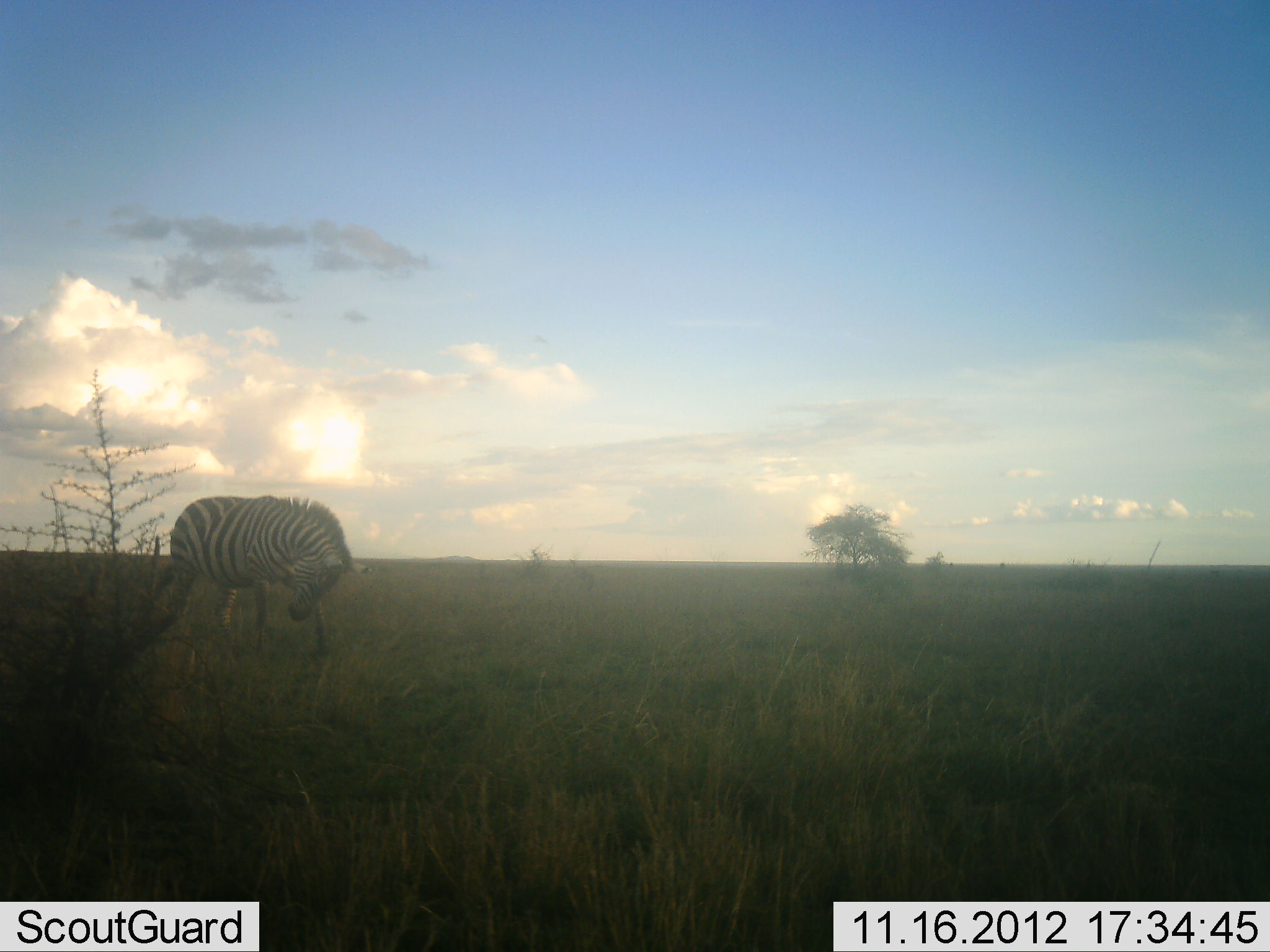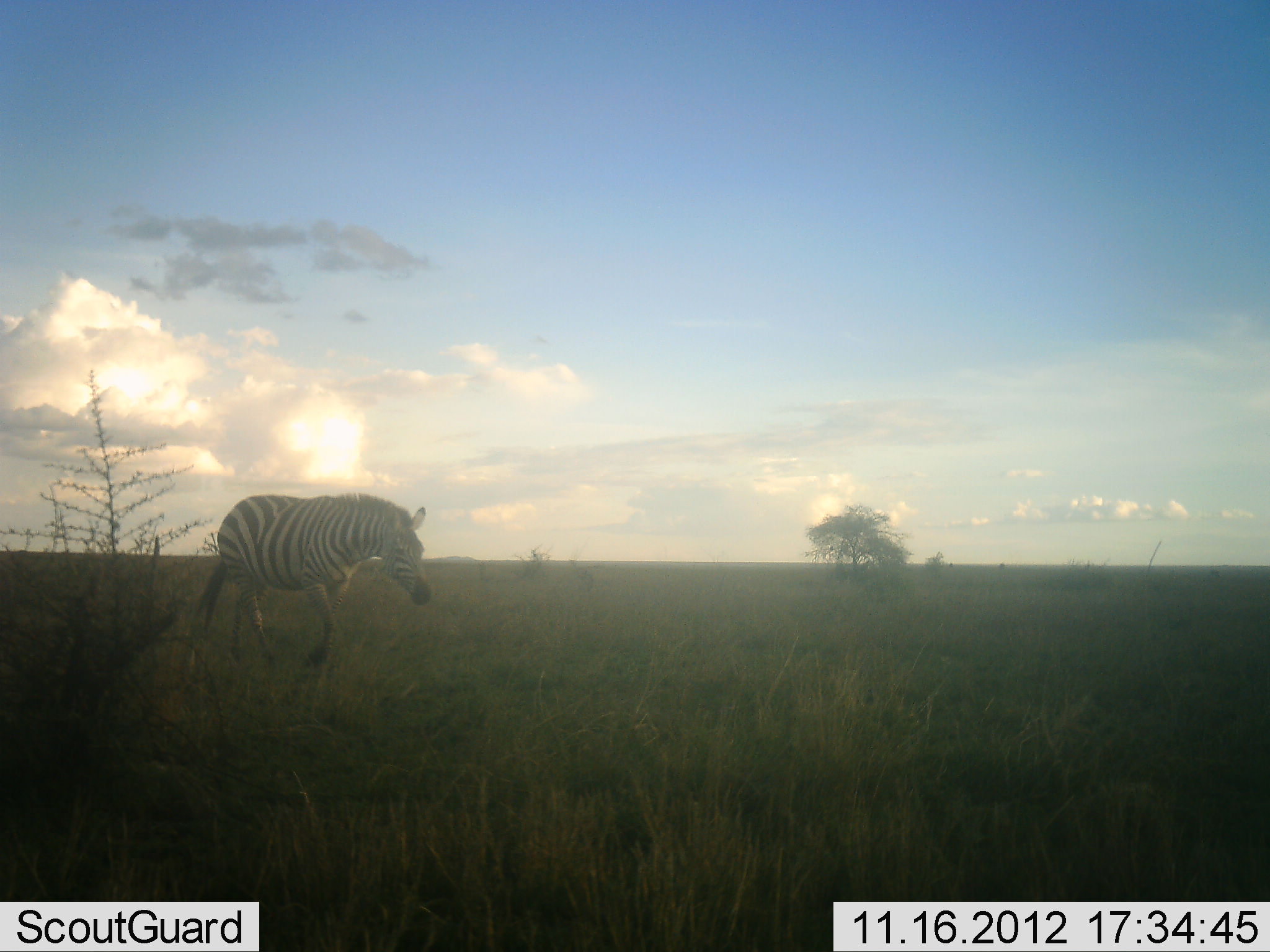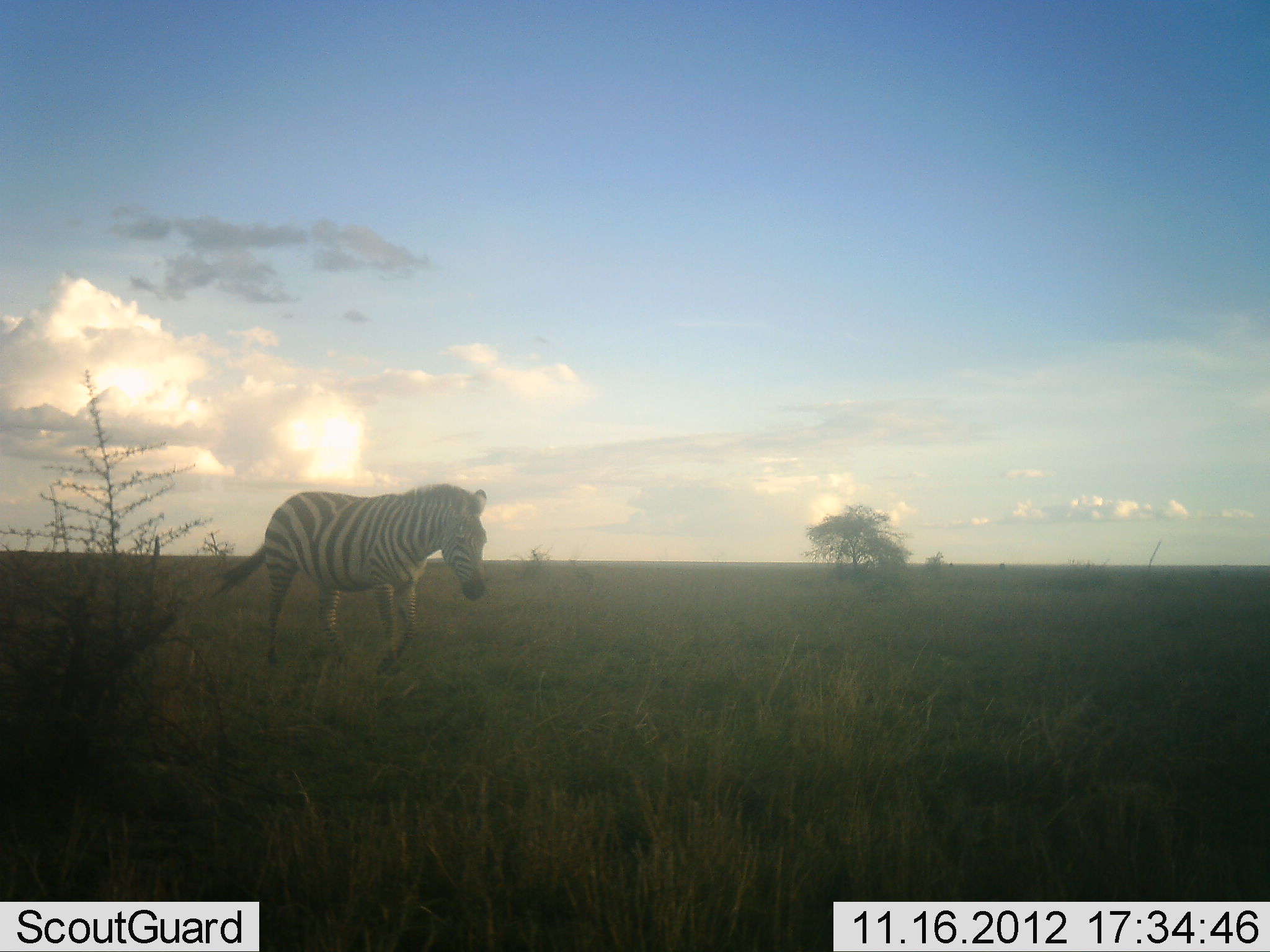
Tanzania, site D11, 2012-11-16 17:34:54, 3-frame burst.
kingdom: Animalia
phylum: Chordata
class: Mammalia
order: Perissodactyla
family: Equidae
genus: Equus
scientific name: Equus quagga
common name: plains zebra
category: zebra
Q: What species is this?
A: Zebra (plains zebra) (Equus quagga).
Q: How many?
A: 1.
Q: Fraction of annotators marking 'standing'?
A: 0%.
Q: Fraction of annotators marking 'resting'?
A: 0%.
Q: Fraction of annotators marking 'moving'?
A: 100%.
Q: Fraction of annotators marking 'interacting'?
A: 0%.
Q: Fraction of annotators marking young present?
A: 0%.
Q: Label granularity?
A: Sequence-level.